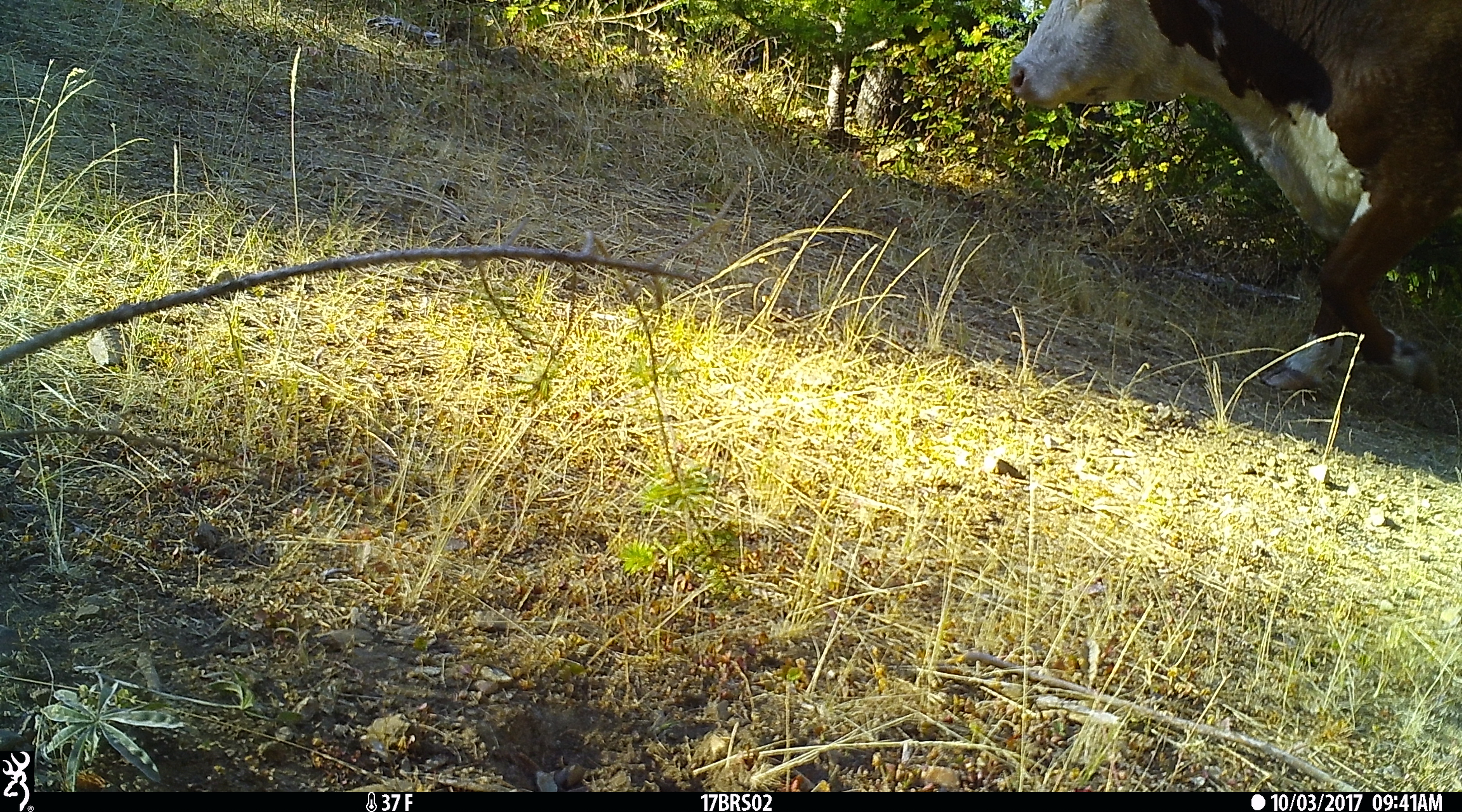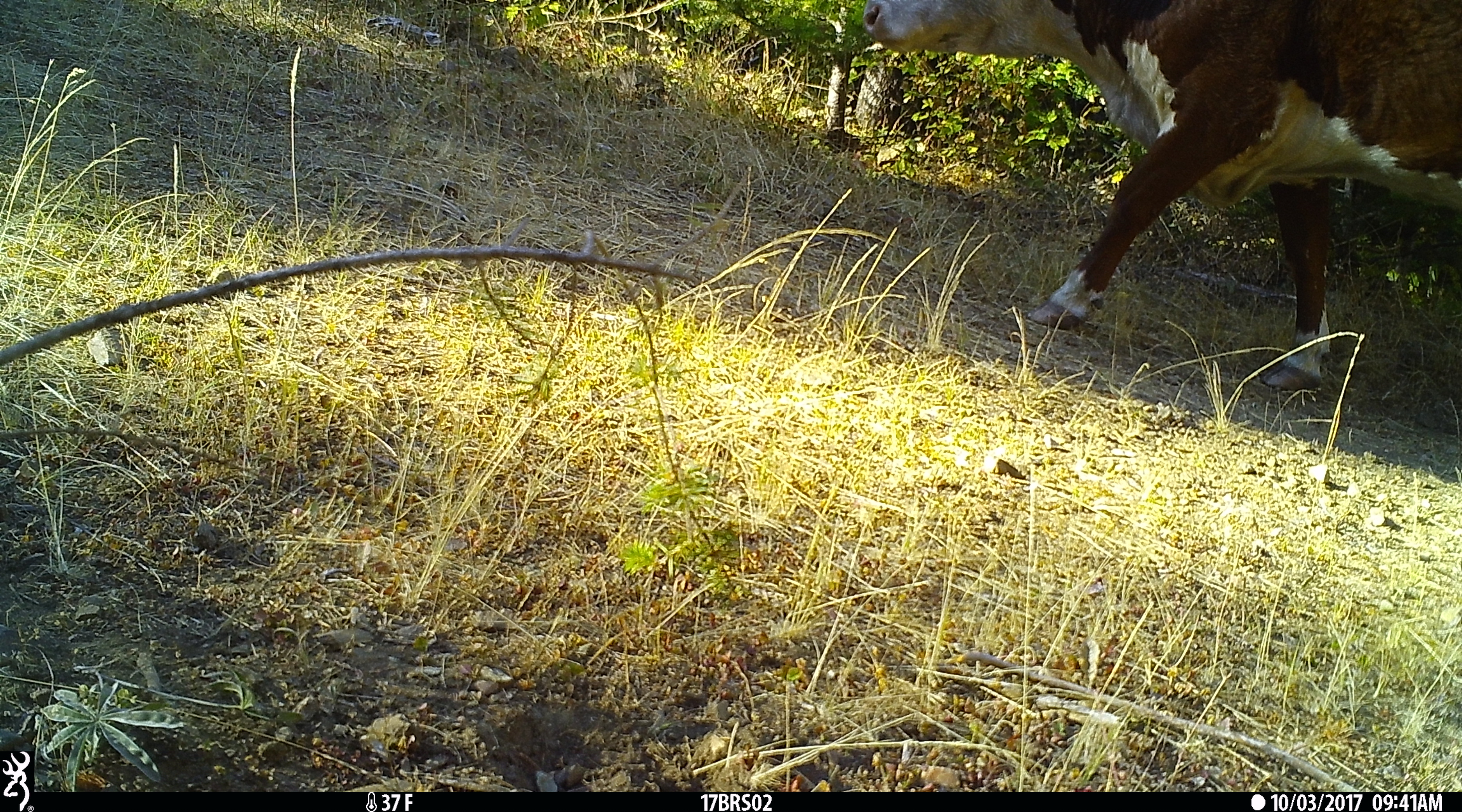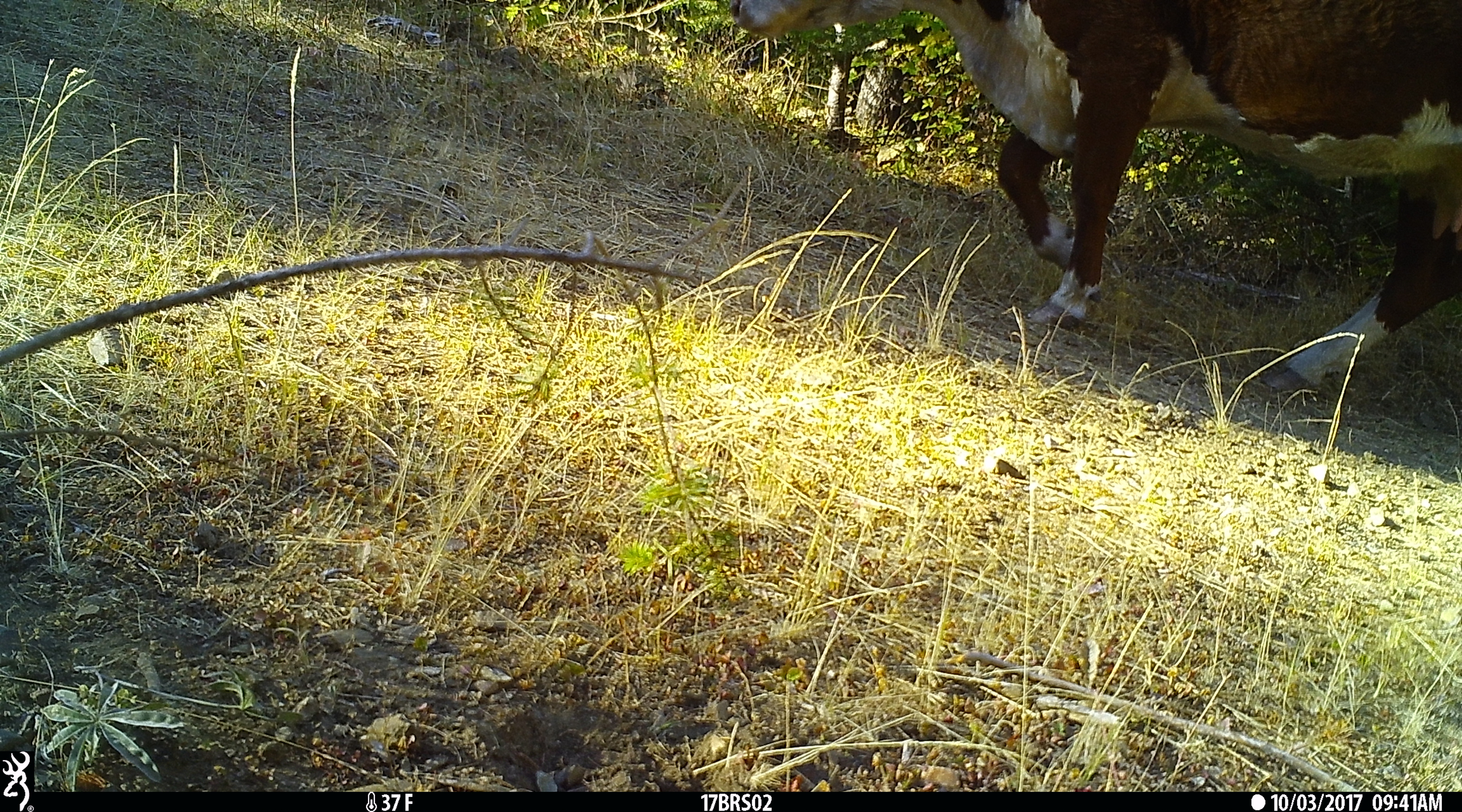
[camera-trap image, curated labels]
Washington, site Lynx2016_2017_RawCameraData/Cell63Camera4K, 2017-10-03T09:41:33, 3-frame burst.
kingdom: Animalia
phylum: Chordata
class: Mammalia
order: Artiodactyla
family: Bovidae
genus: Bos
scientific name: Bos taurus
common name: domestic cattle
Domestic cattle (Bos taurus). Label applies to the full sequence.